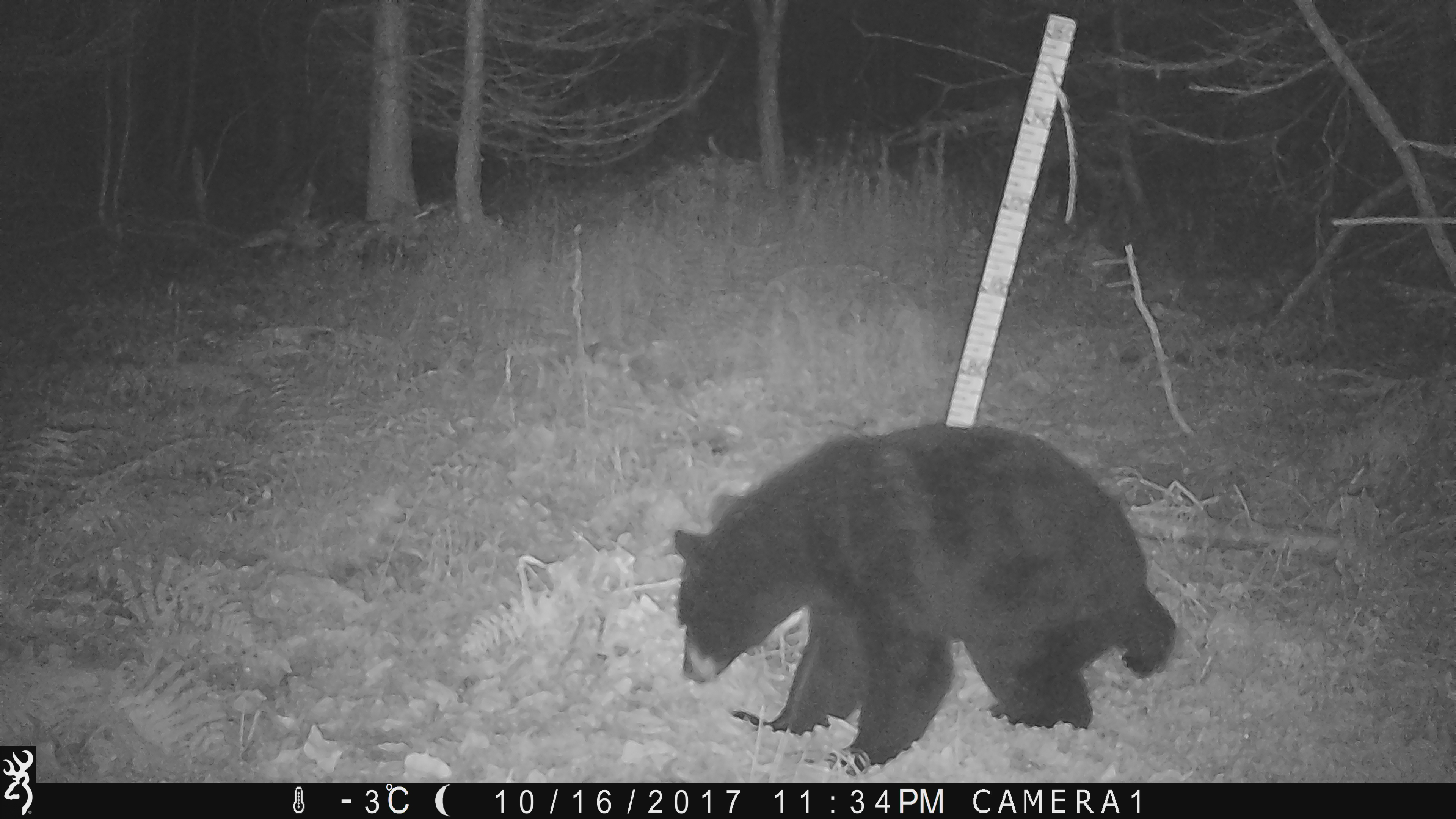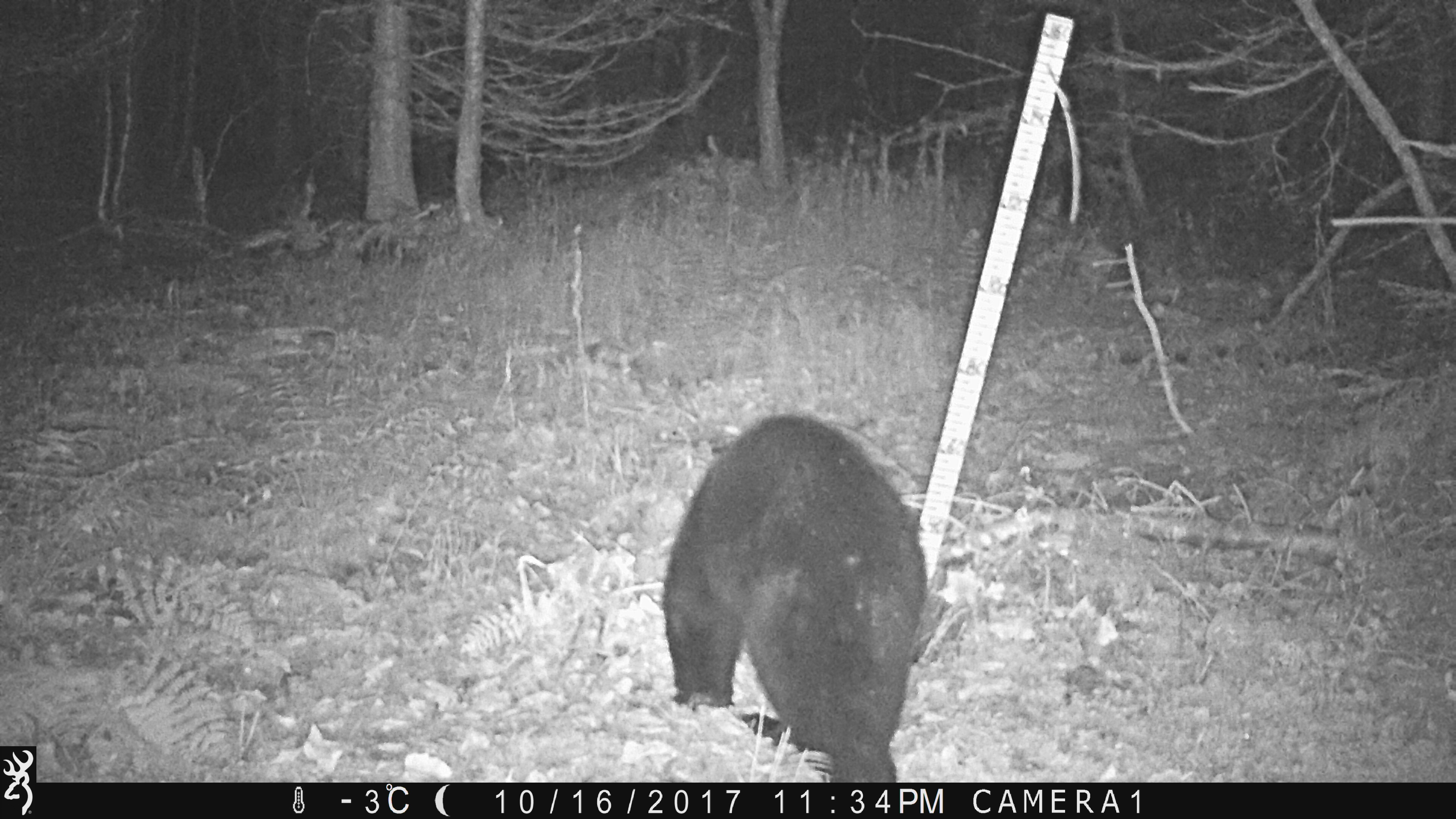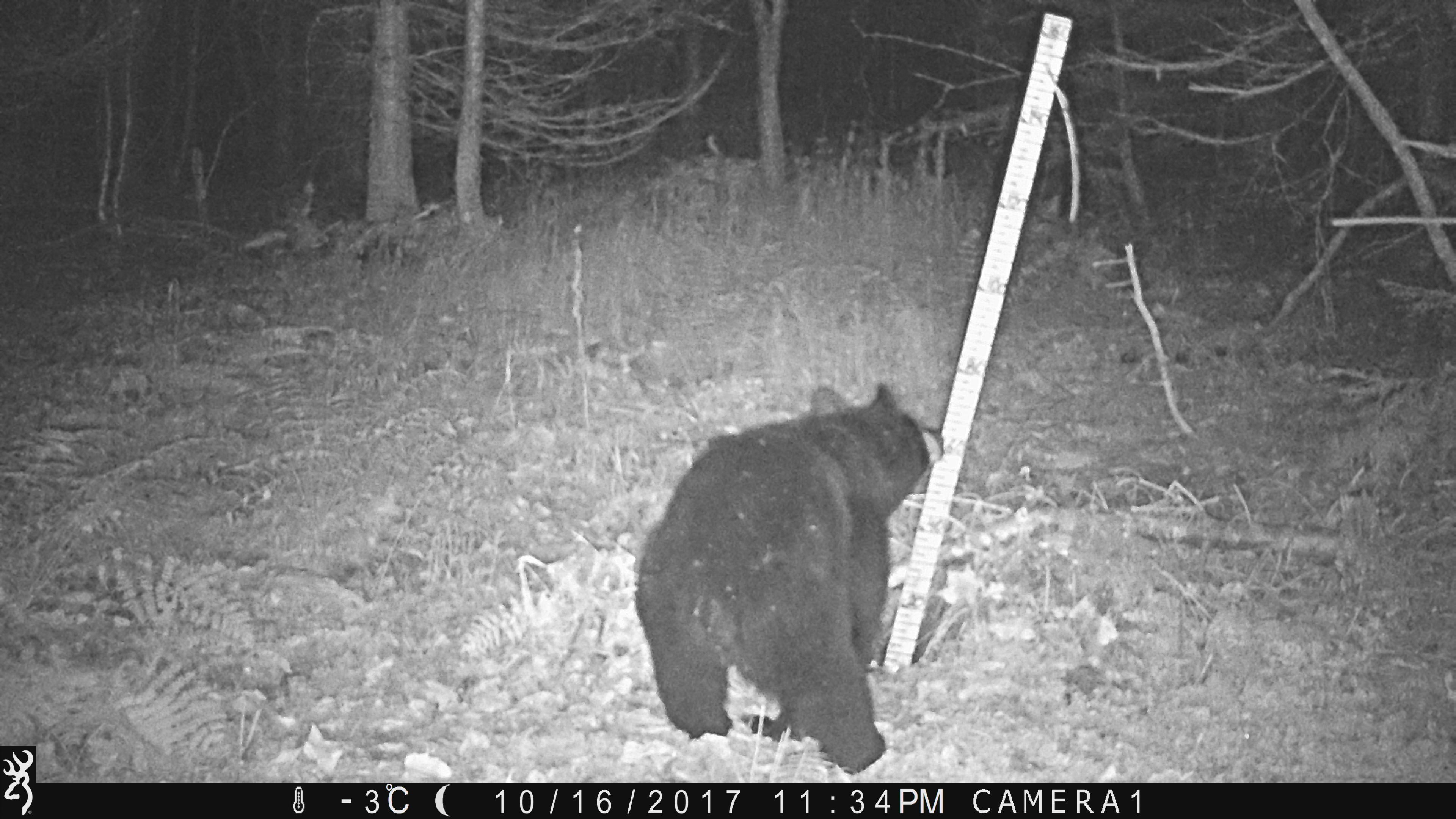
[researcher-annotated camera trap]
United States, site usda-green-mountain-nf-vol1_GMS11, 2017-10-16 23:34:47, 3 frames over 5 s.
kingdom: Animalia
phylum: Chordata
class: Mammalia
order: Carnivora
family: Ursidae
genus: Ursus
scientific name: Ursus americanus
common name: black bear